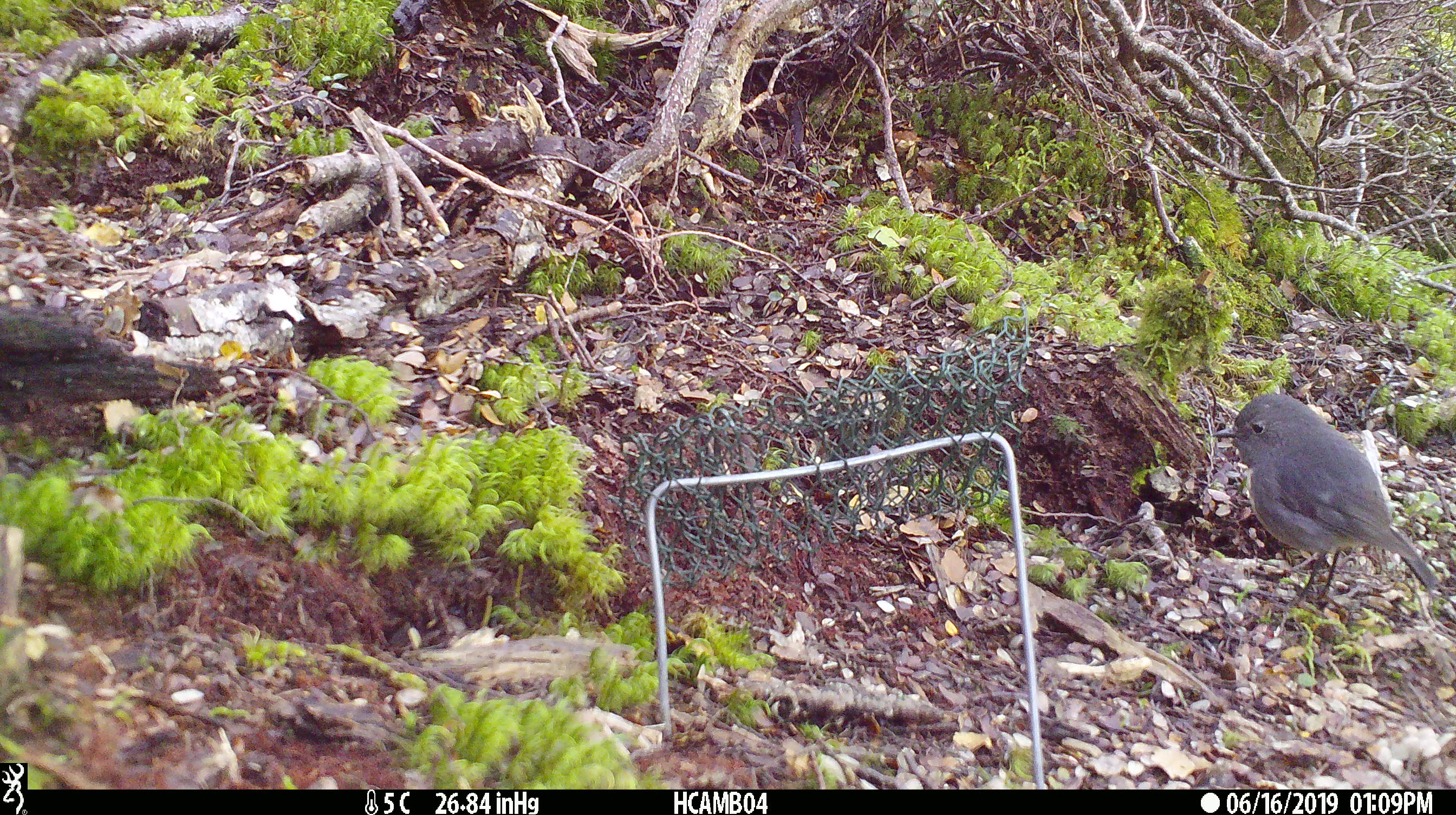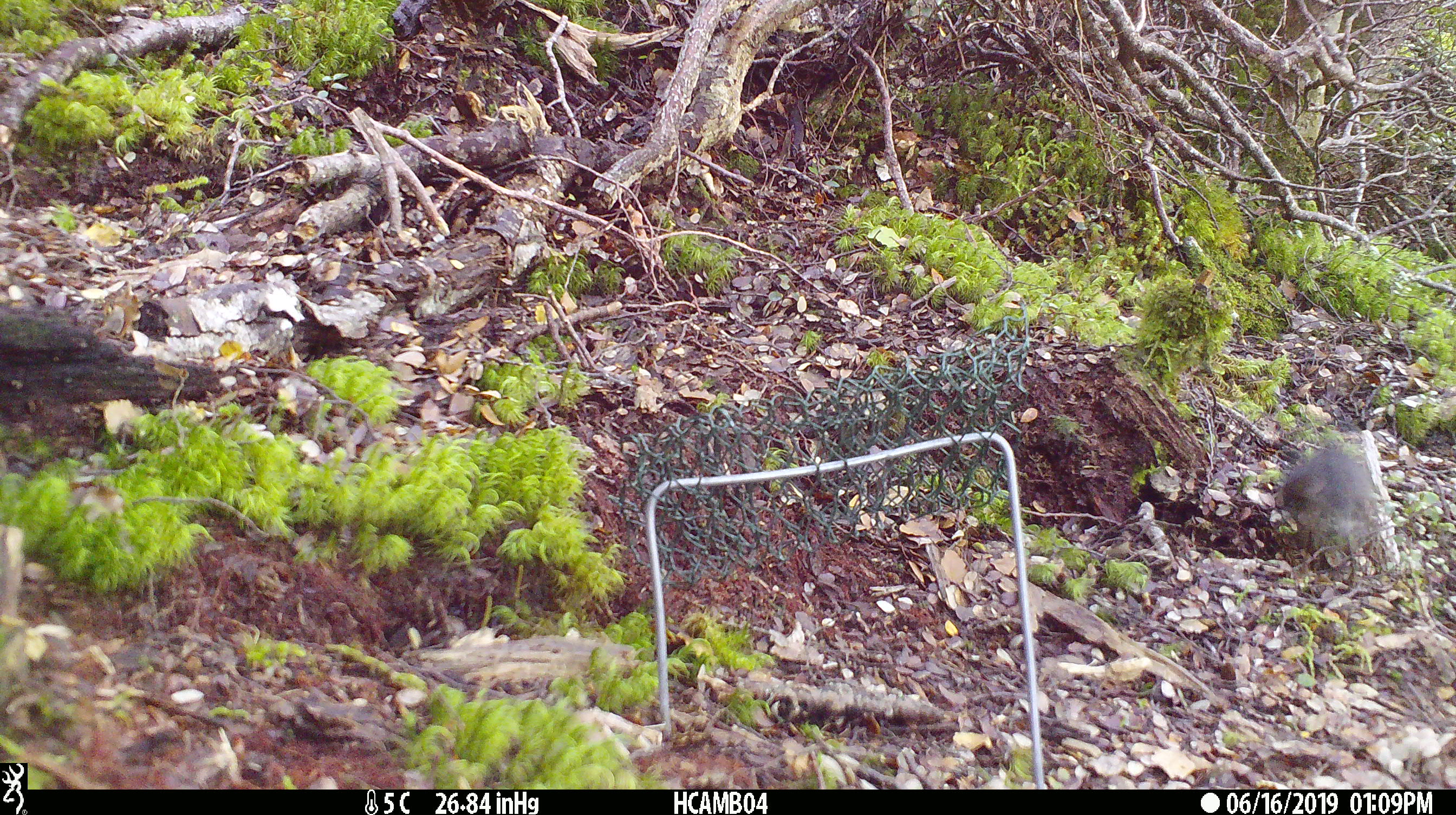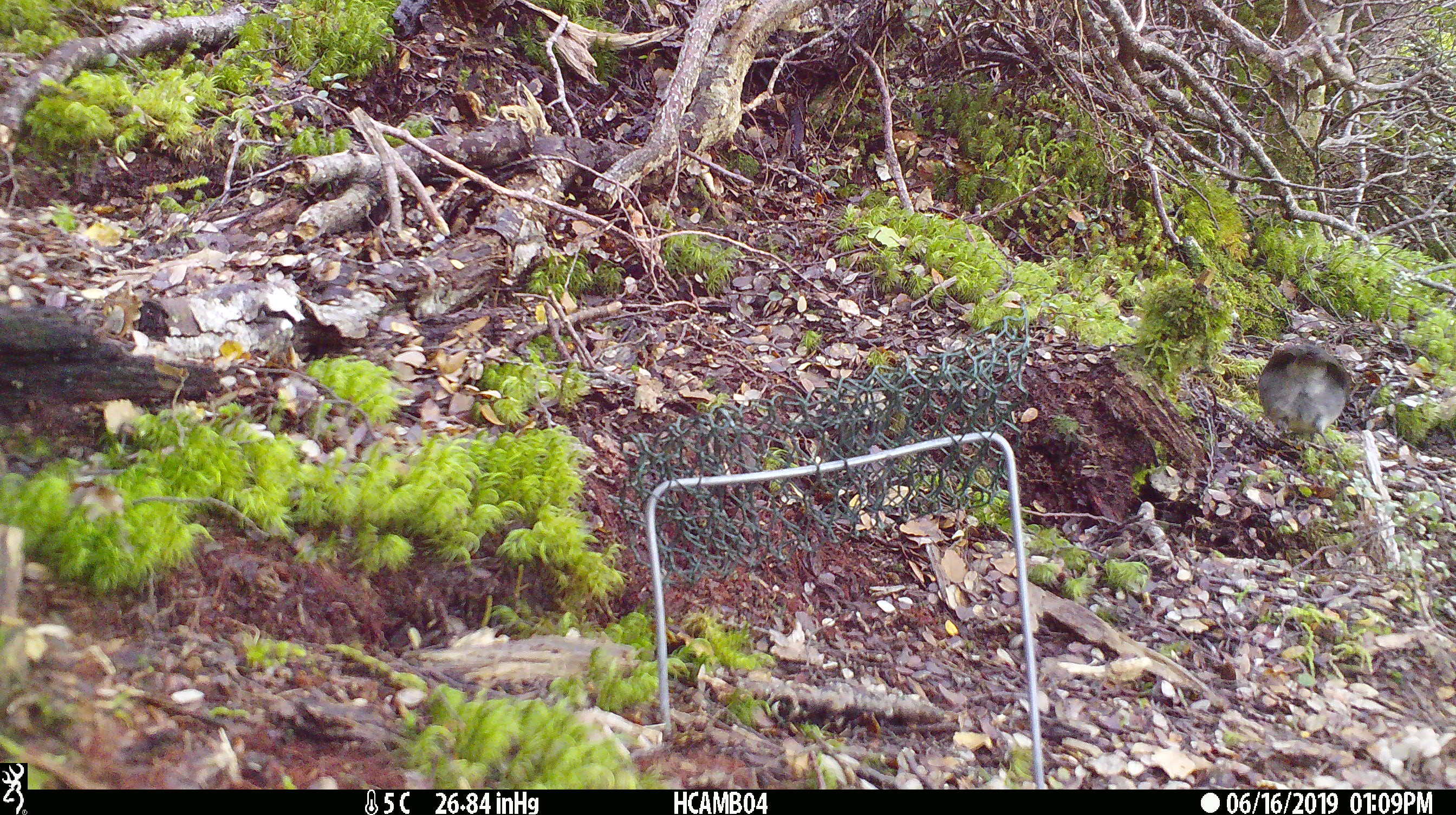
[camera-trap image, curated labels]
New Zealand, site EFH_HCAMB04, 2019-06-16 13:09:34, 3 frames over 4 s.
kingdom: Animalia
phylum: Chordata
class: Aves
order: Passeriformes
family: Petroicidae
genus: Petroica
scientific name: Petroica australis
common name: new zealand robin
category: robin